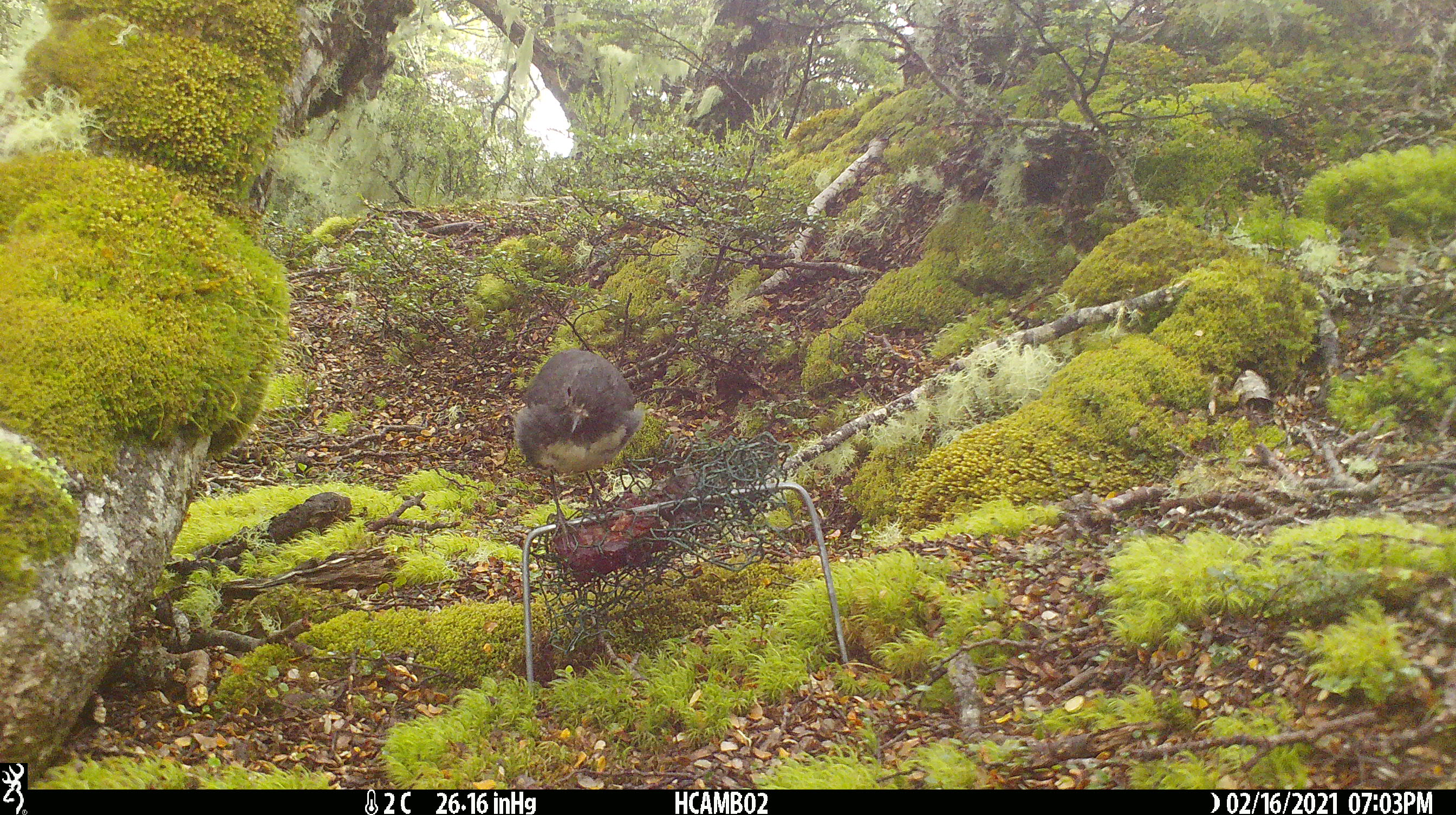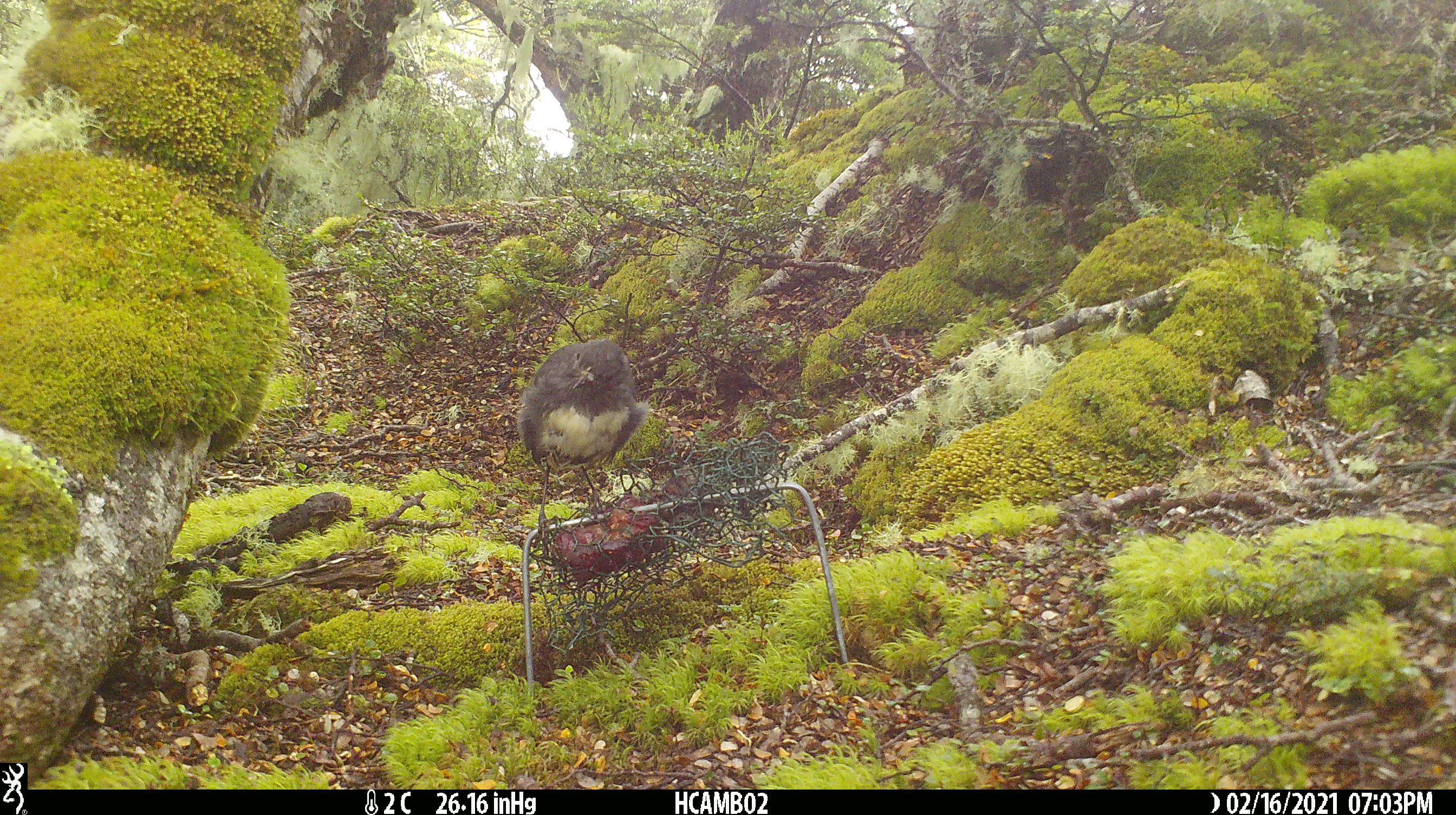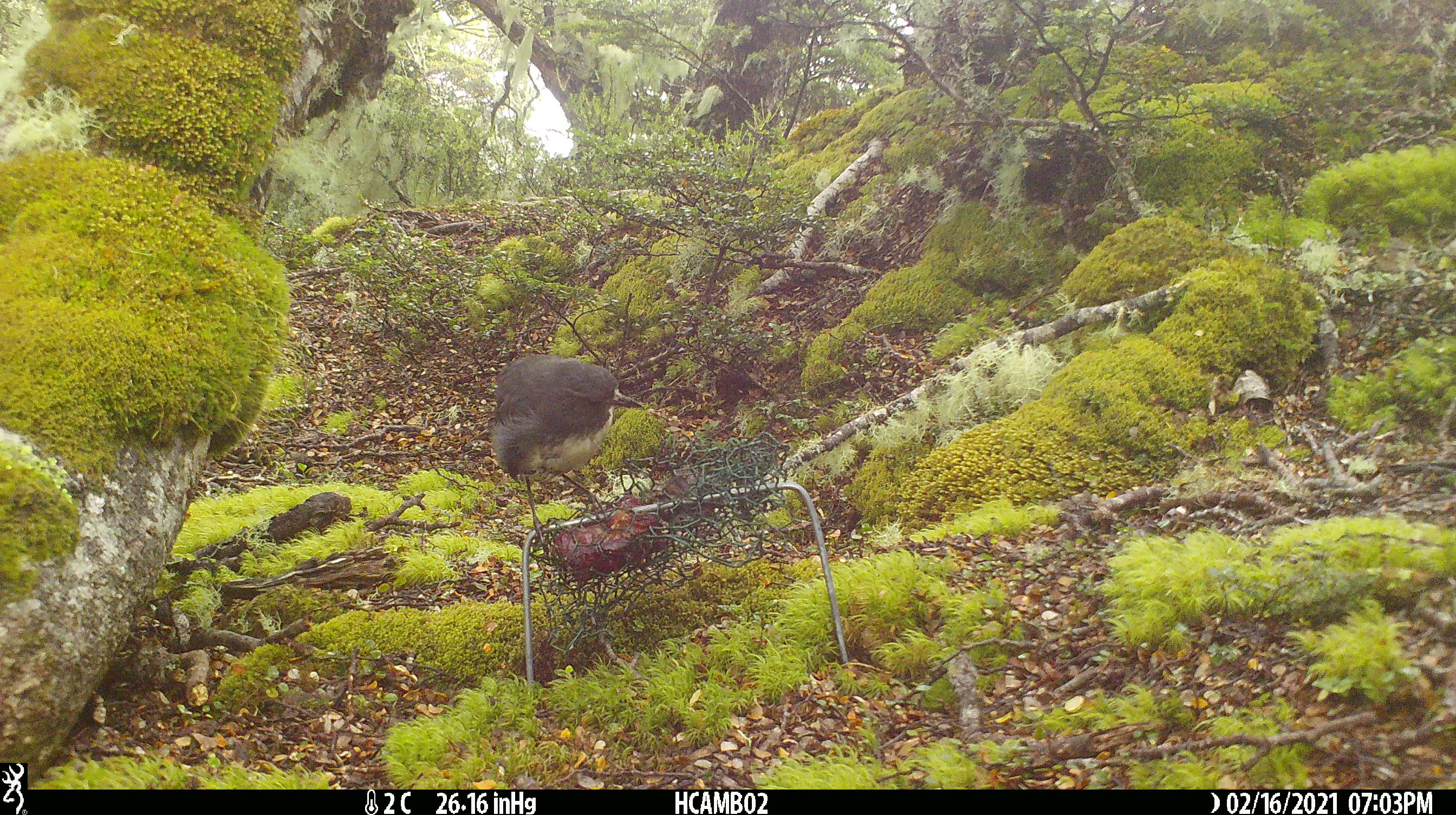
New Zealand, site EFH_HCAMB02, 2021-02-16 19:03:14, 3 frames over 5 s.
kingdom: Animalia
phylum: Chordata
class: Aves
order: Passeriformes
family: Petroicidae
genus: Petroica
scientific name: Petroica australis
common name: new zealand robin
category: robin